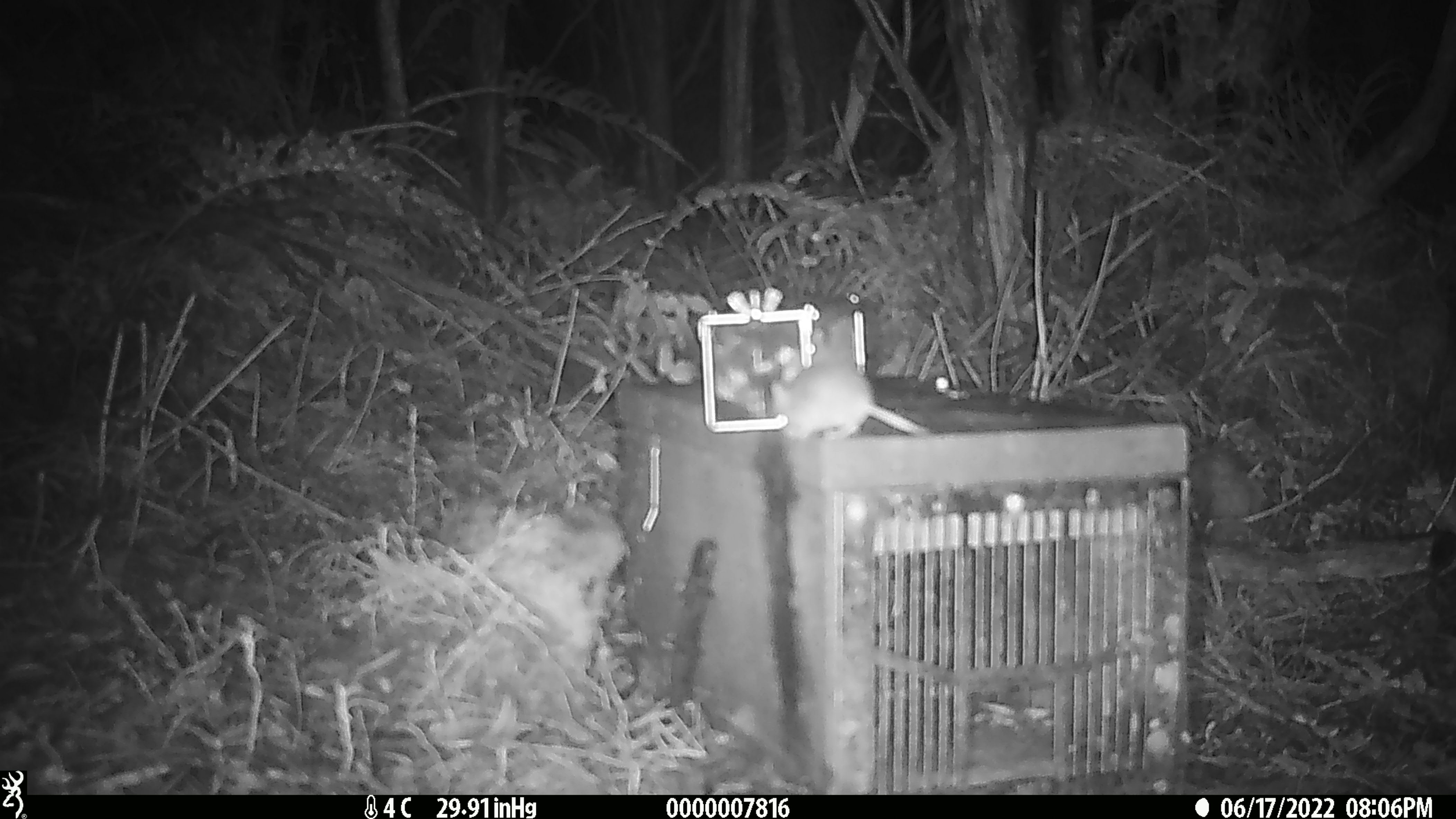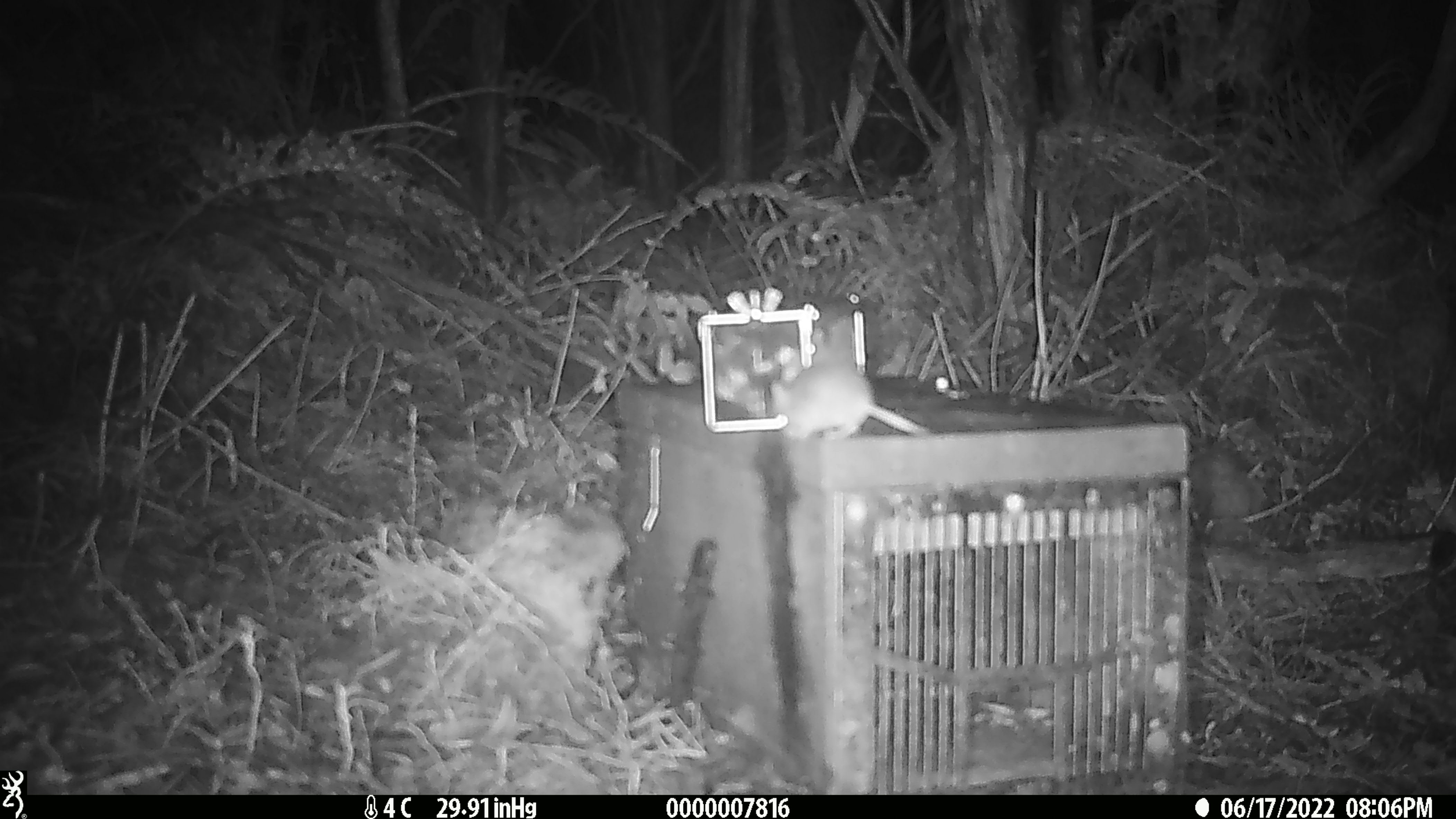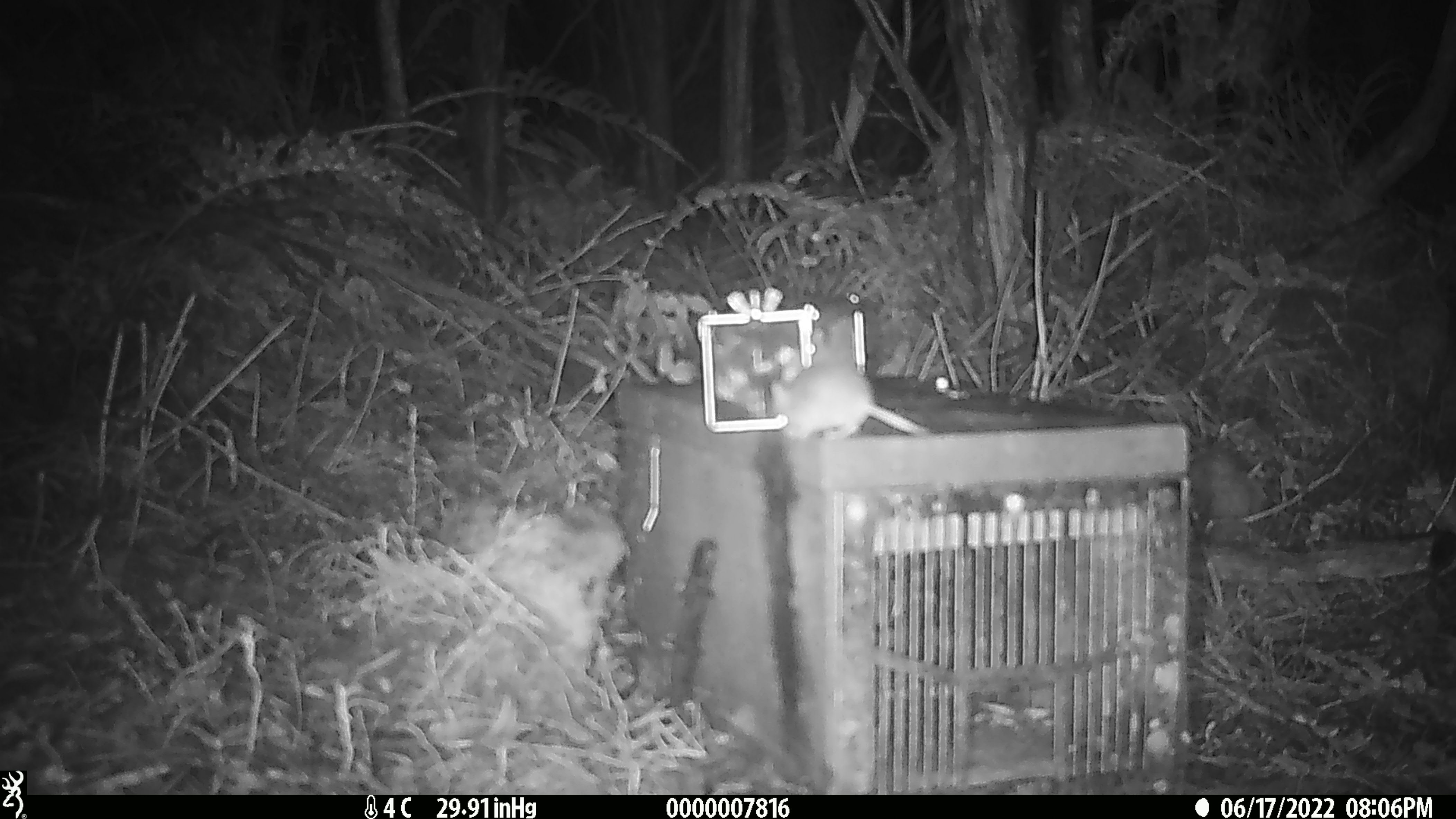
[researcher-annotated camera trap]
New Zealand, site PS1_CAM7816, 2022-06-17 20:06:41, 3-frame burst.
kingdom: Animalia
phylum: Chordata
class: Mammalia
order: Rodentia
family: Muridae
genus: Mus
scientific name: Mus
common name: mouse